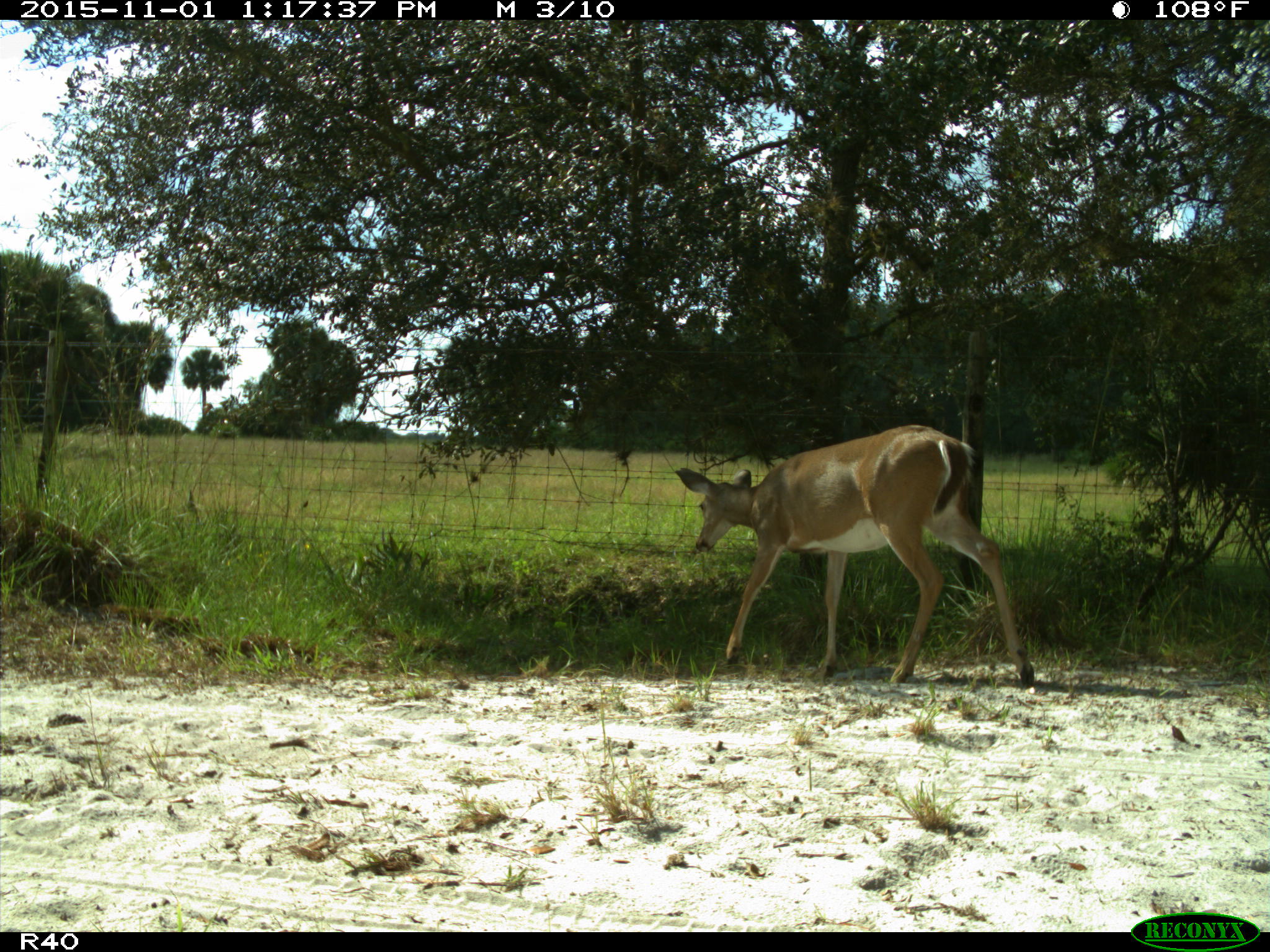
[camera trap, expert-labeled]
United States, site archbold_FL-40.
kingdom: Animalia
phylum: Chordata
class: Mammalia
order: Artiodactyla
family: Cervidae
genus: Odocoileus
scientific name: Odocoileus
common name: deer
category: unidentified deer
Unidentified deer (deer) (Odocoileus).